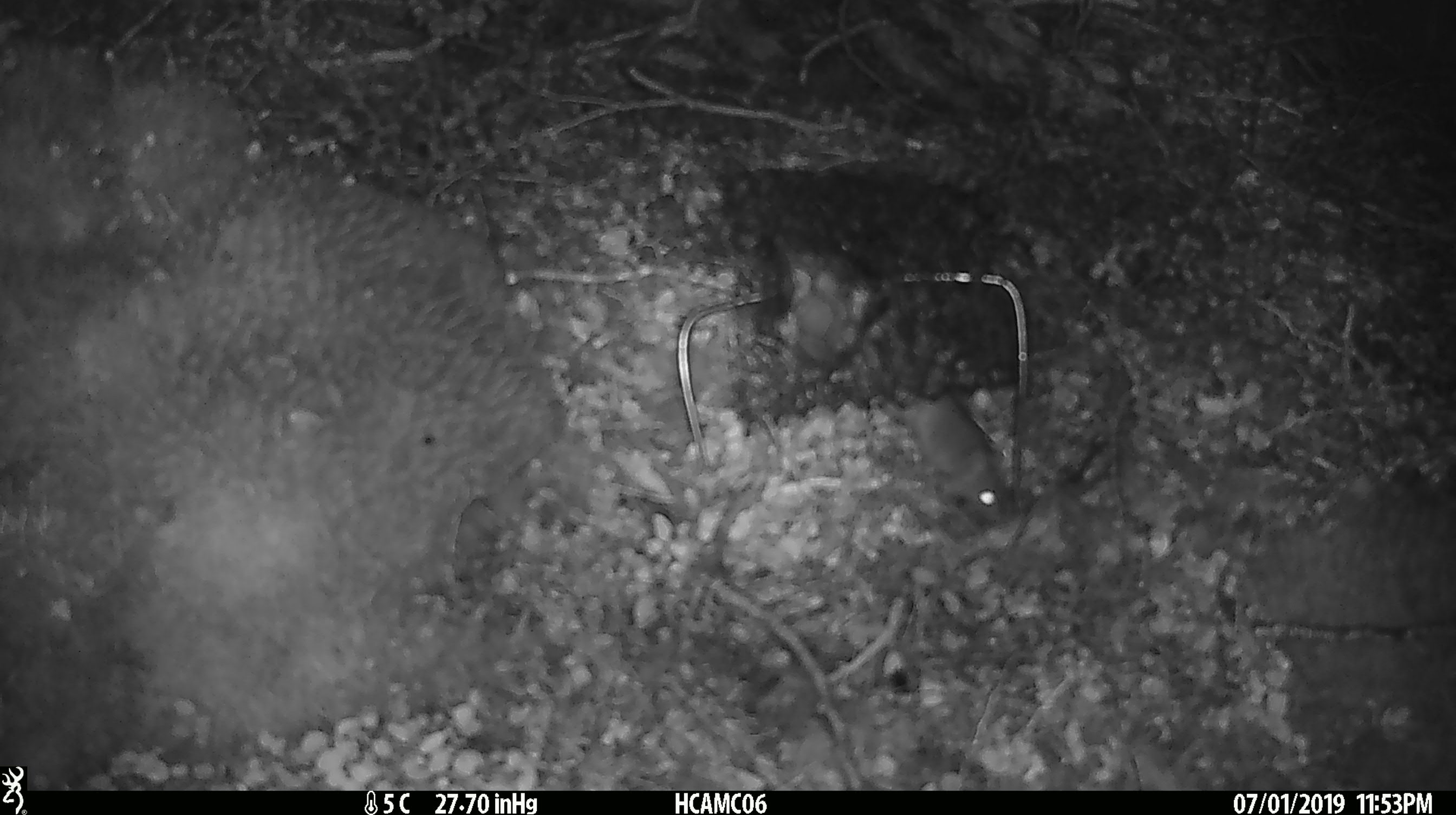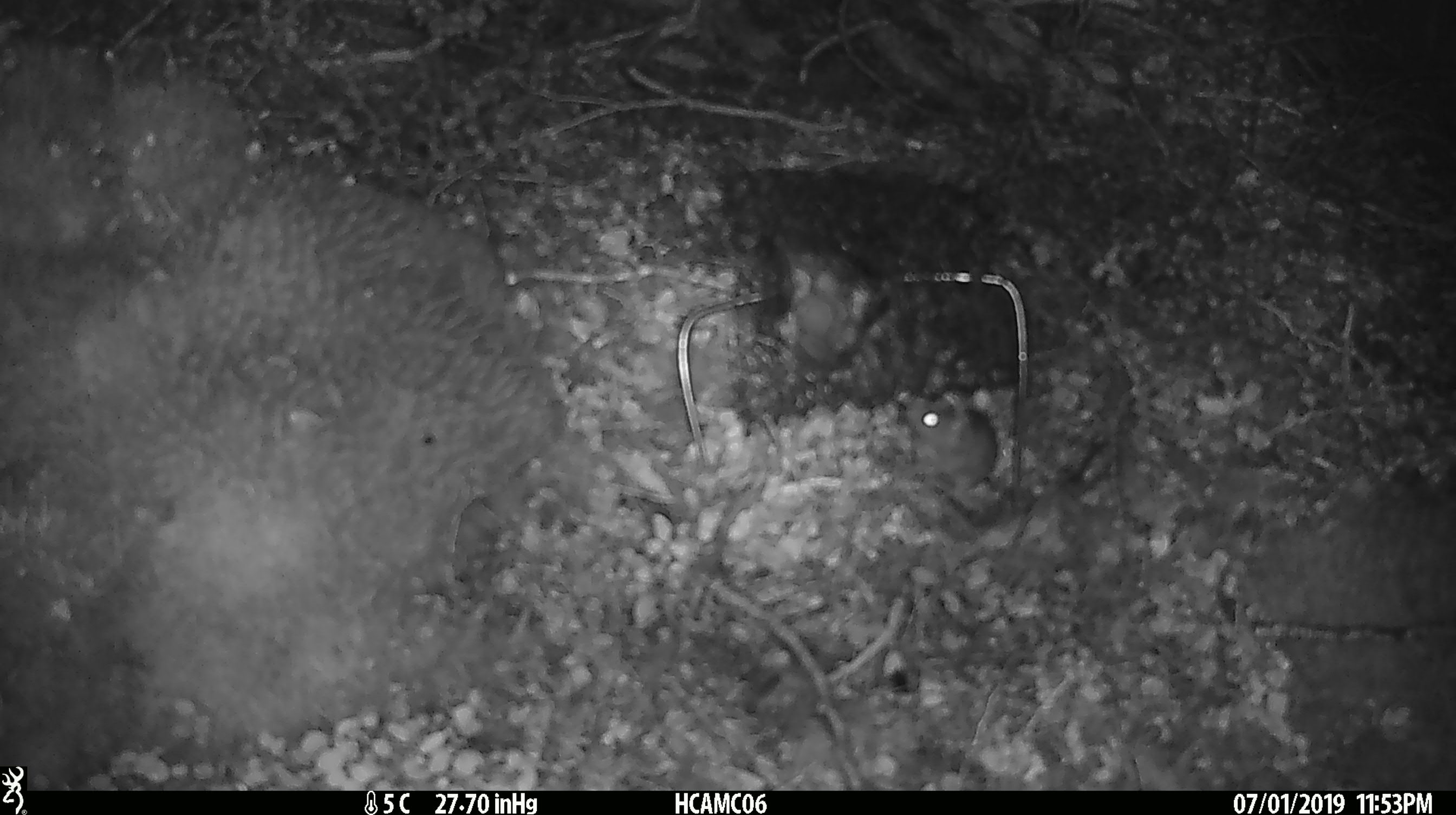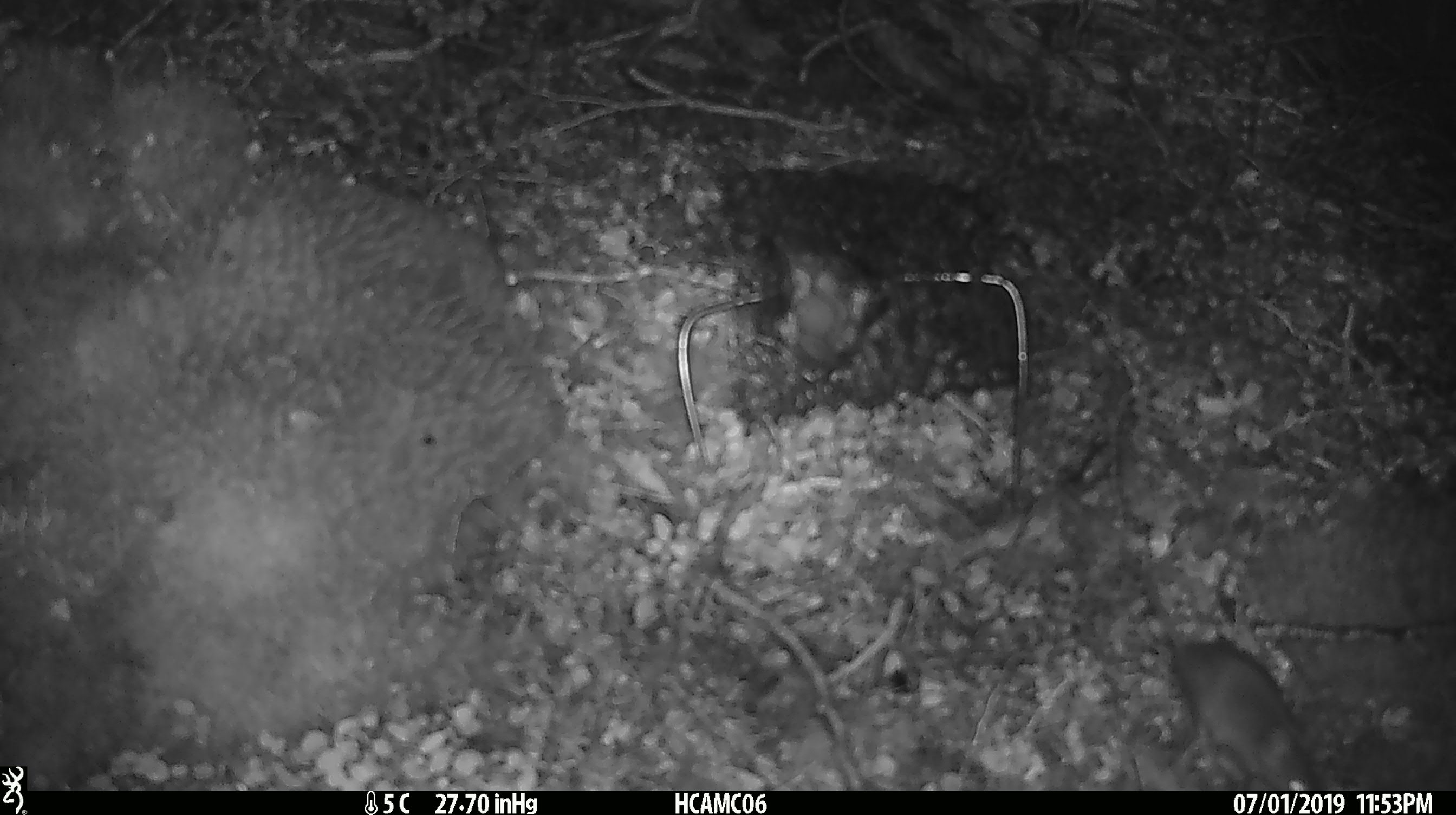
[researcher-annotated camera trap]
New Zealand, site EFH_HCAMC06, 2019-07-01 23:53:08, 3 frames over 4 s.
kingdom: Animalia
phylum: Chordata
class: Mammalia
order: Rodentia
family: Muridae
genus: Mus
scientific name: Mus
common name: mouse